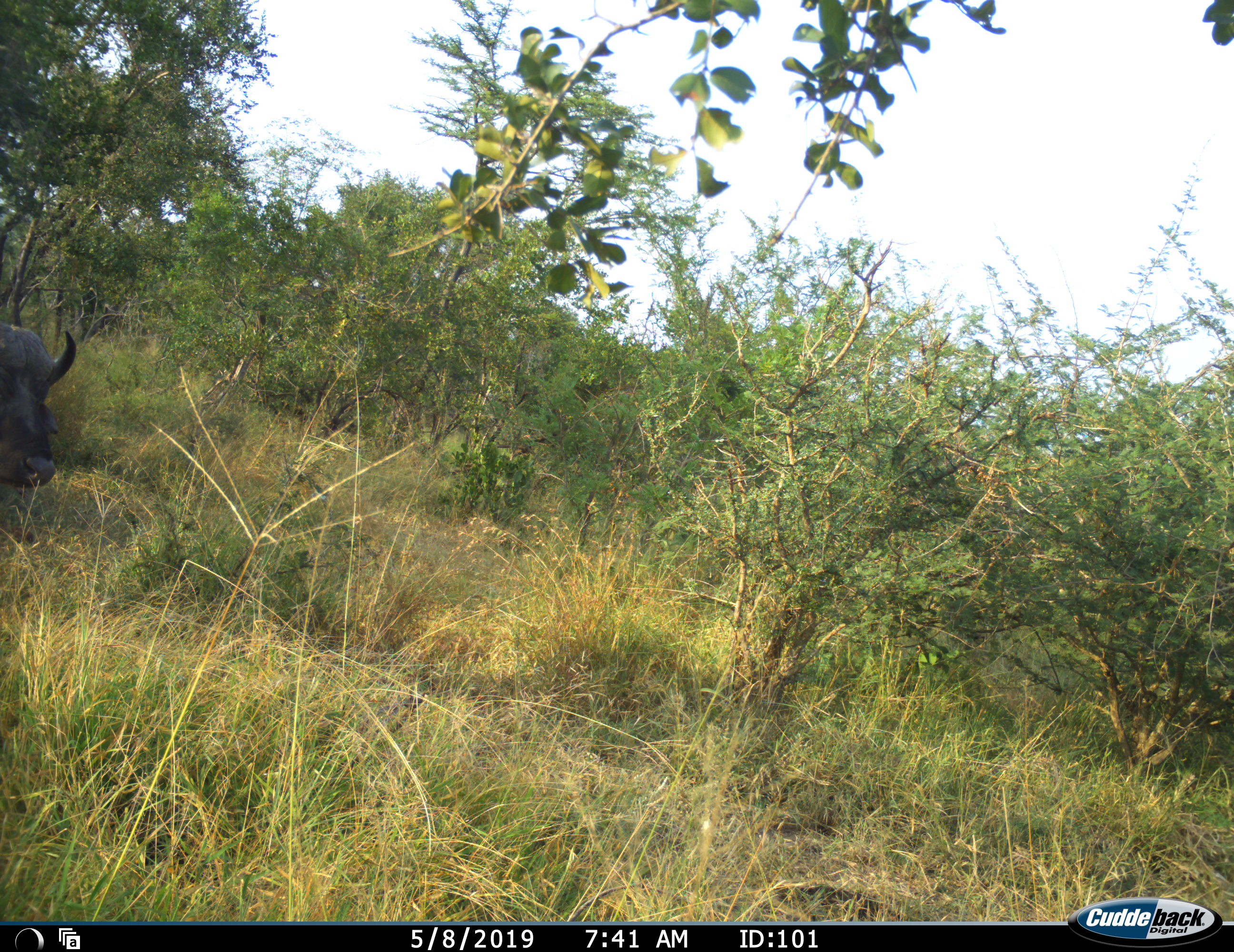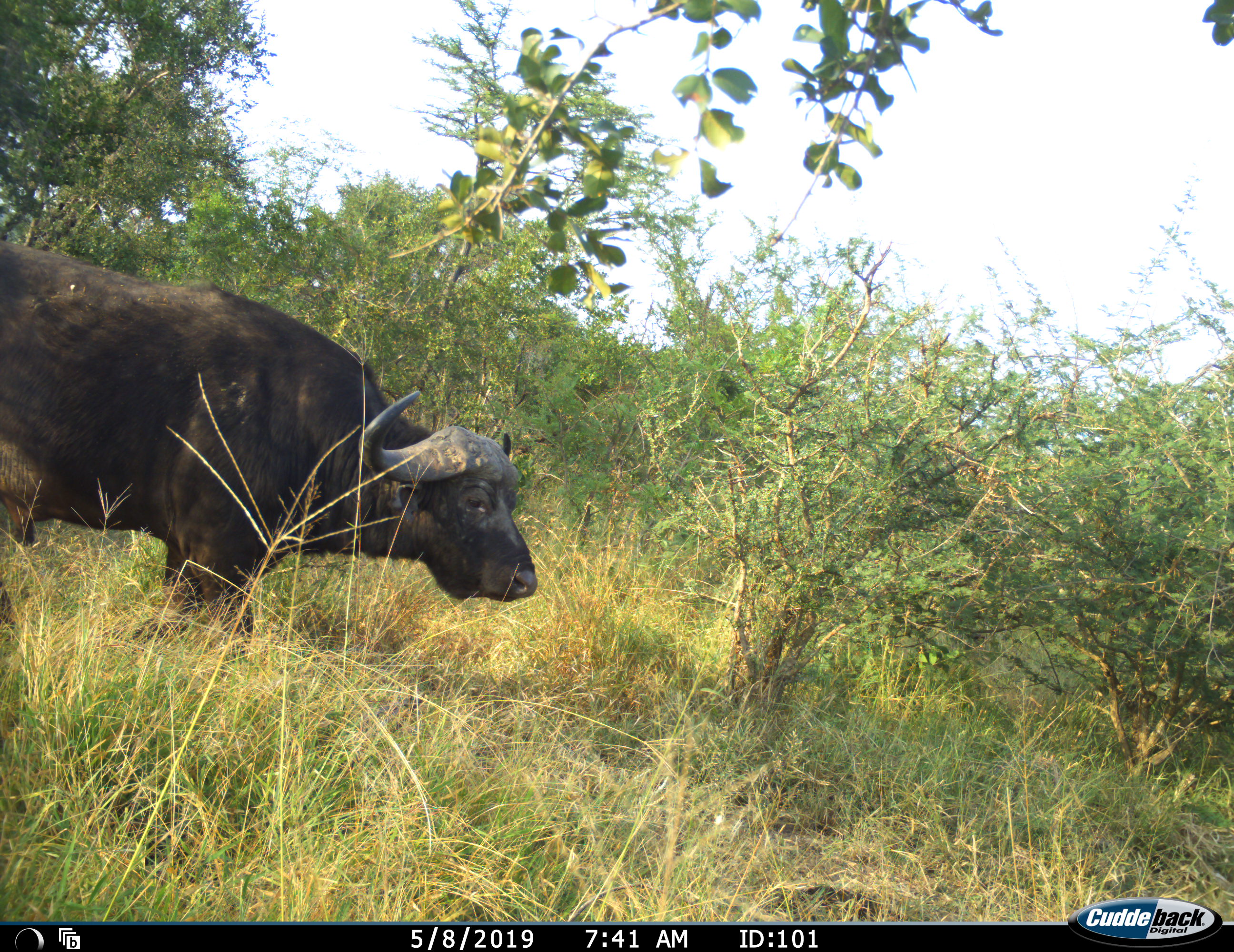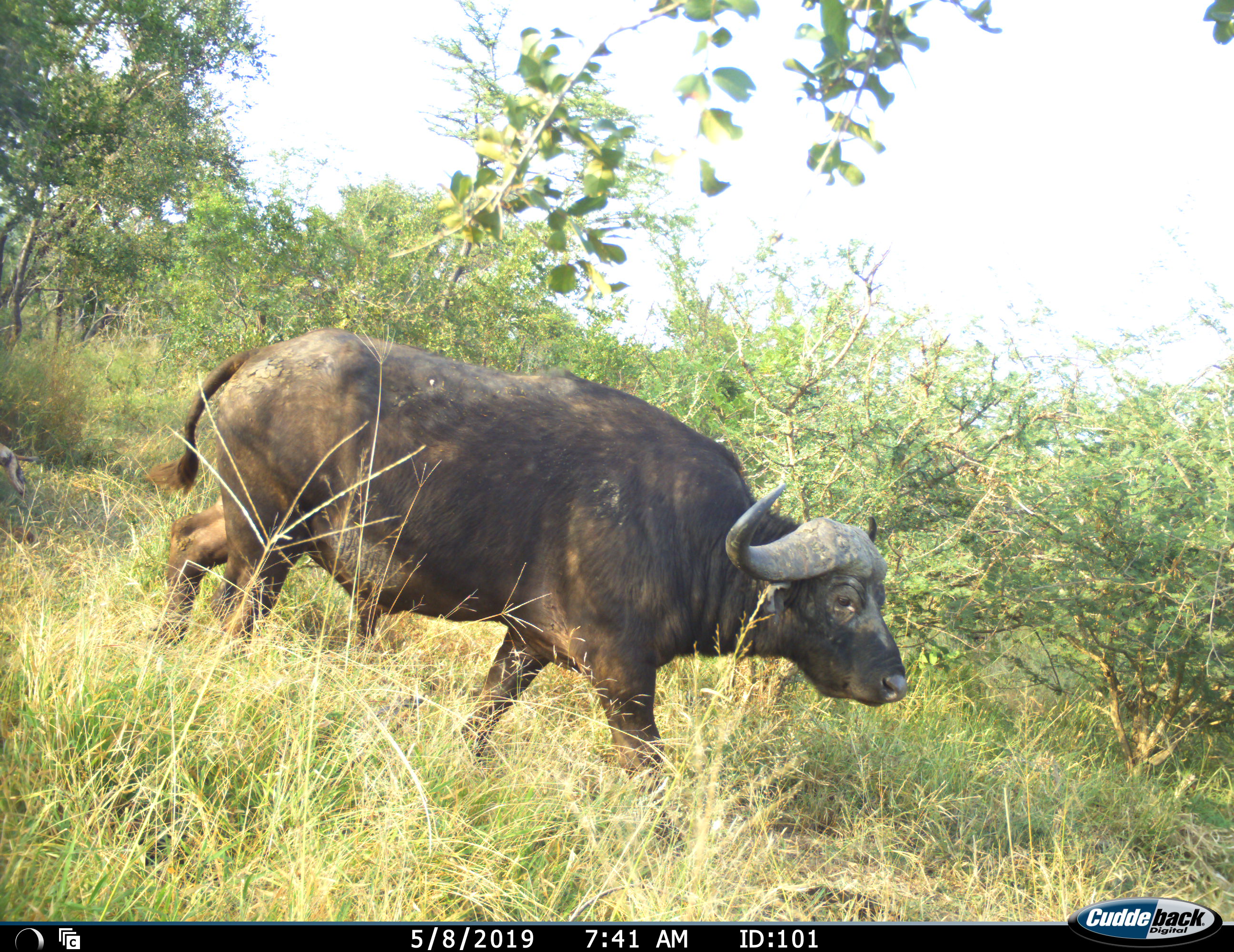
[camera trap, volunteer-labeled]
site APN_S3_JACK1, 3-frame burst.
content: unidentified animal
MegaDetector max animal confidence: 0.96